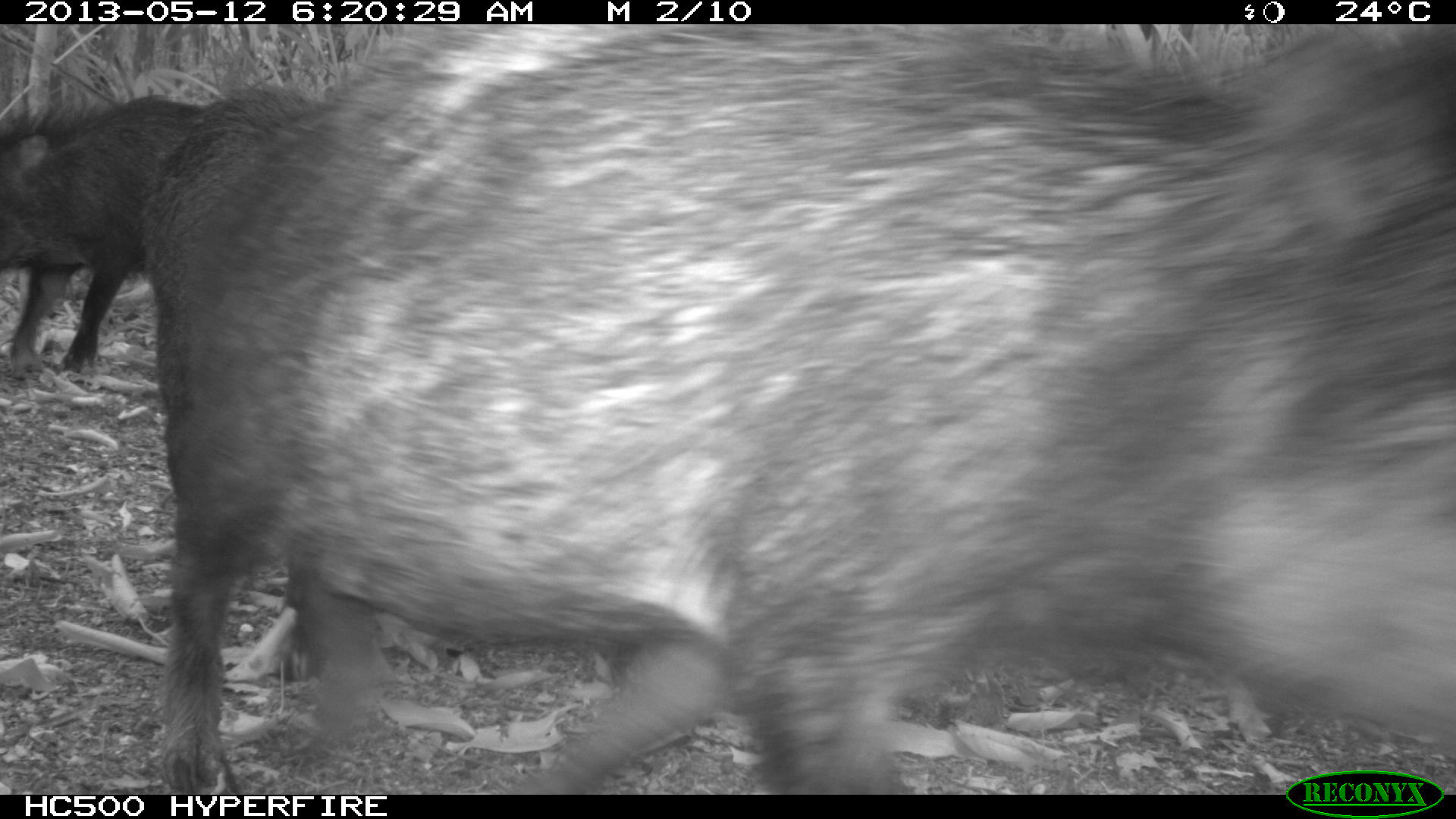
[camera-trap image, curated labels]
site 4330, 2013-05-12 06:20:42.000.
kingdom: Animalia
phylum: Chordata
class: Mammalia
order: Artiodactyla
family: Tayassuidae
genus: Tayassu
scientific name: Tayassu pecari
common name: white-lipped peccary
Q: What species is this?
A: Tayassu pecari (white-lipped peccary).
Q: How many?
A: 5.